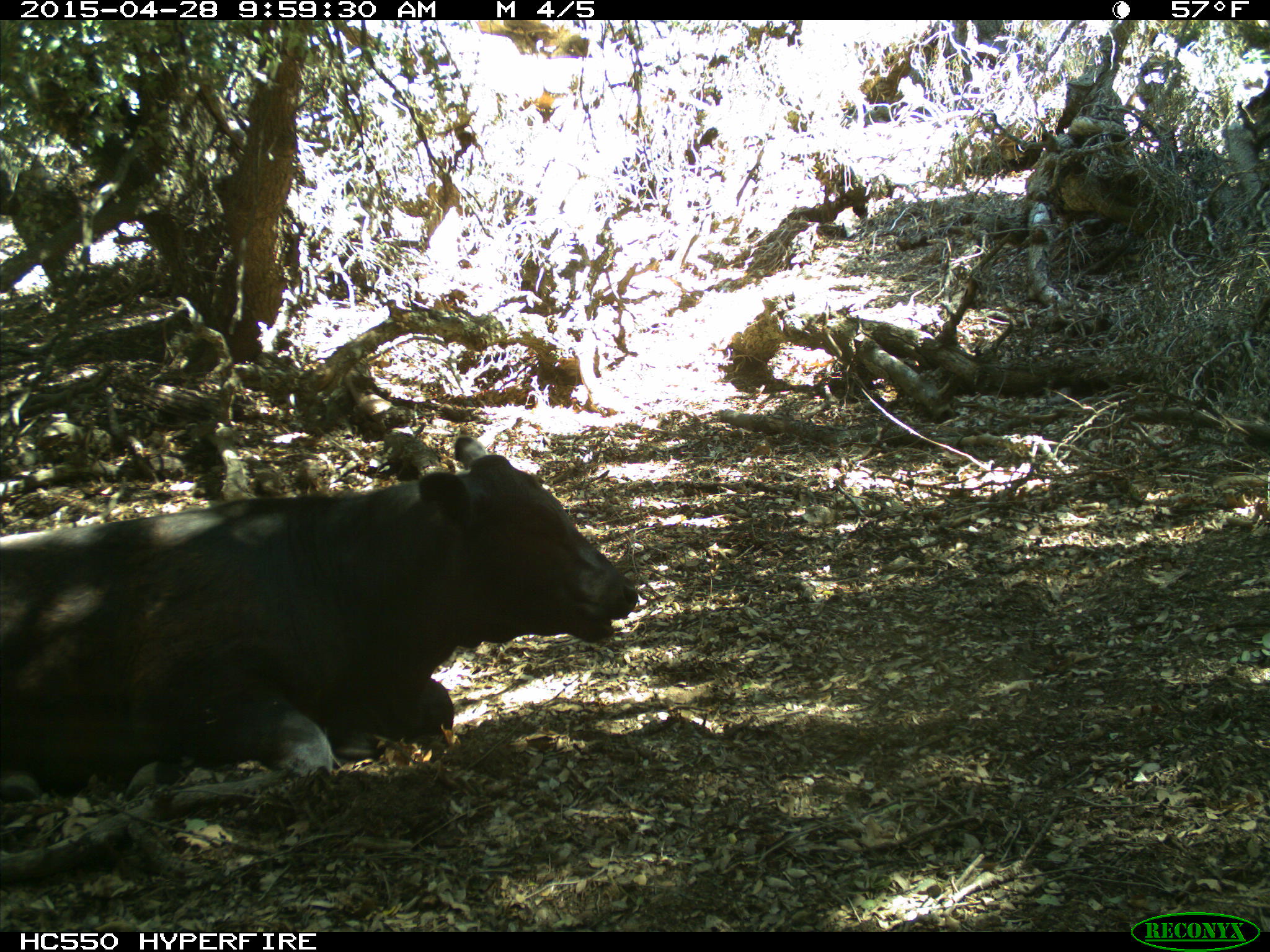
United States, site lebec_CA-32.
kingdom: Animalia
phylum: Chordata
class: Mammalia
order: Artiodactyla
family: Bovidae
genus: Bos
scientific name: Bos taurus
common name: domestic cow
Bos taurus (domestic cow).